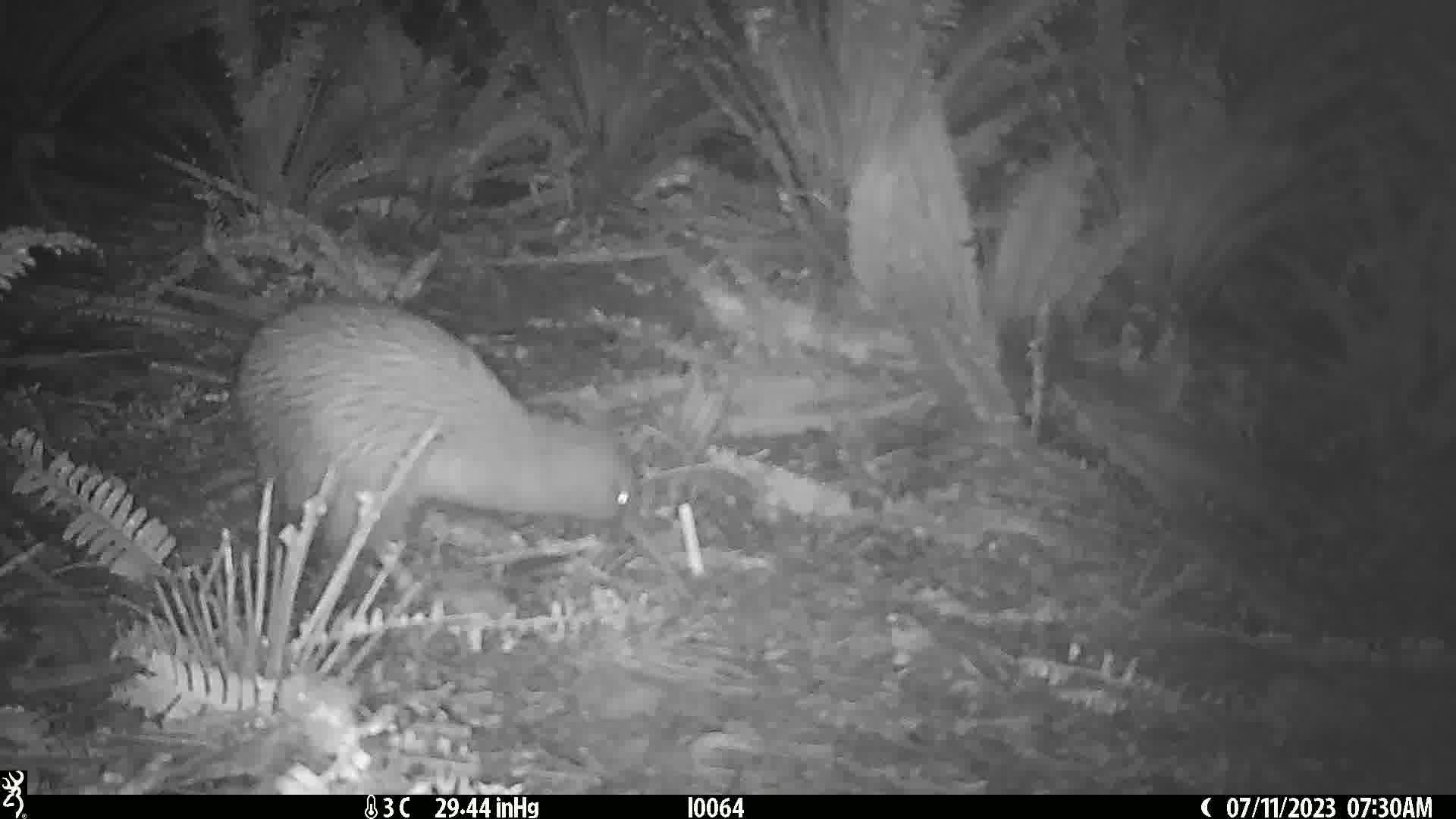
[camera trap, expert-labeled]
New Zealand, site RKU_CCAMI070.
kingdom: Animalia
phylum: Chordata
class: Aves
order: Apterygiformes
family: Apterygidae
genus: Apteryx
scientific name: Apteryx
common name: kiwi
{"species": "kiwi (Apteryx)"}